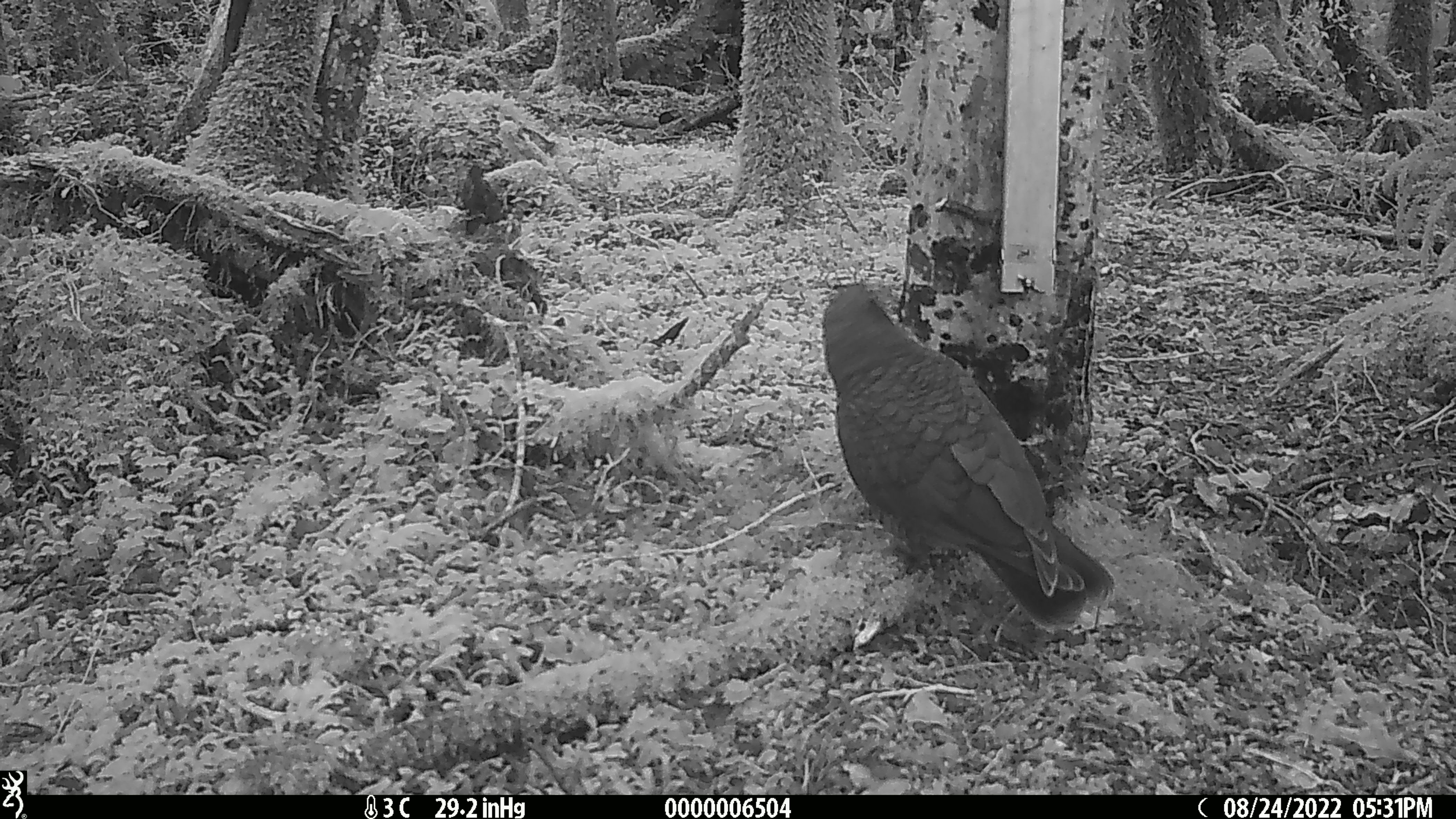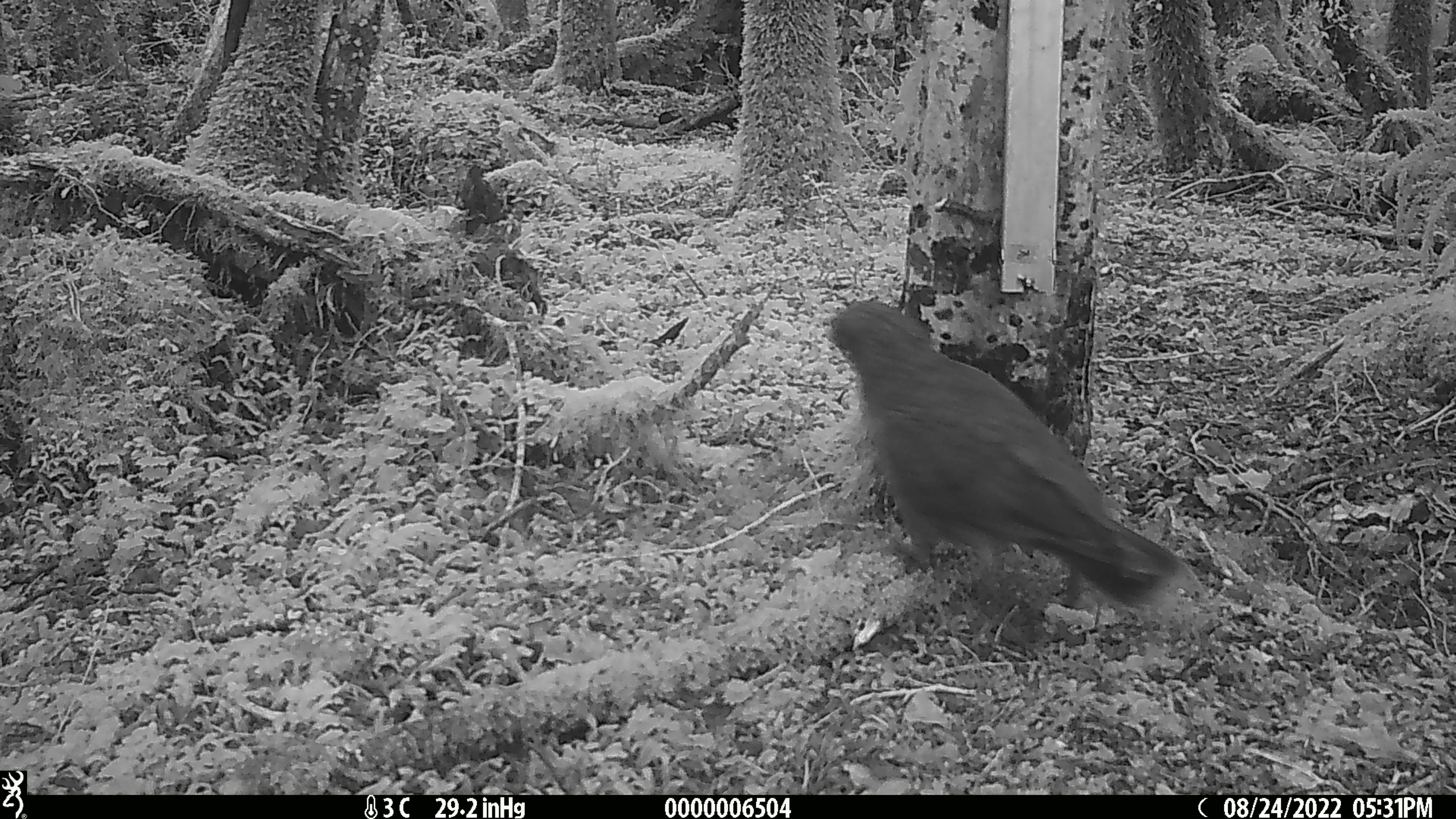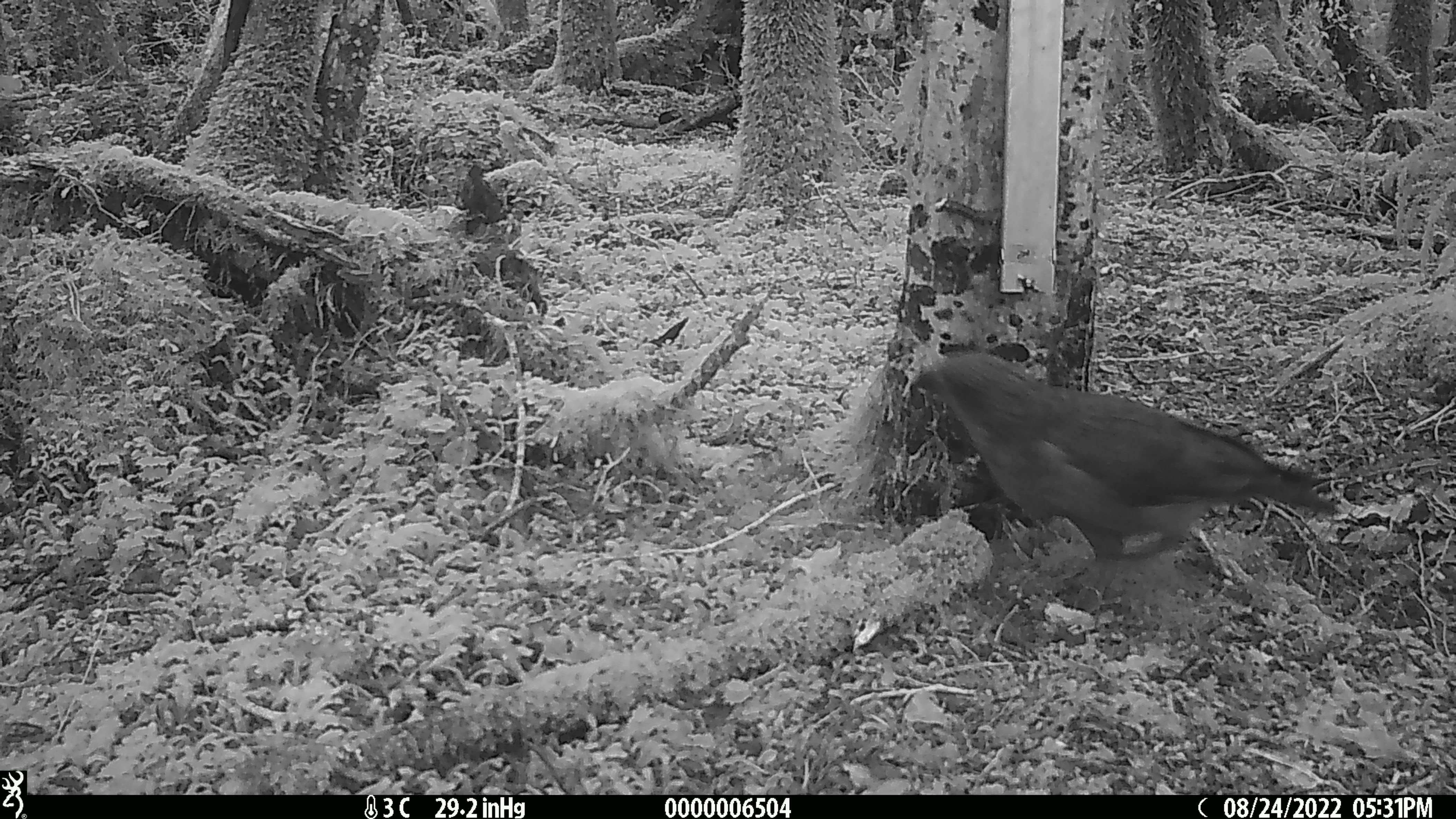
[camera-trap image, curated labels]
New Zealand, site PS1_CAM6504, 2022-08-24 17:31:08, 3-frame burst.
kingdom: Animalia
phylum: Chordata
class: Aves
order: Psittaciformes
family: Strigopidae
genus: Nestor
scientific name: Nestor notabilis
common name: kea